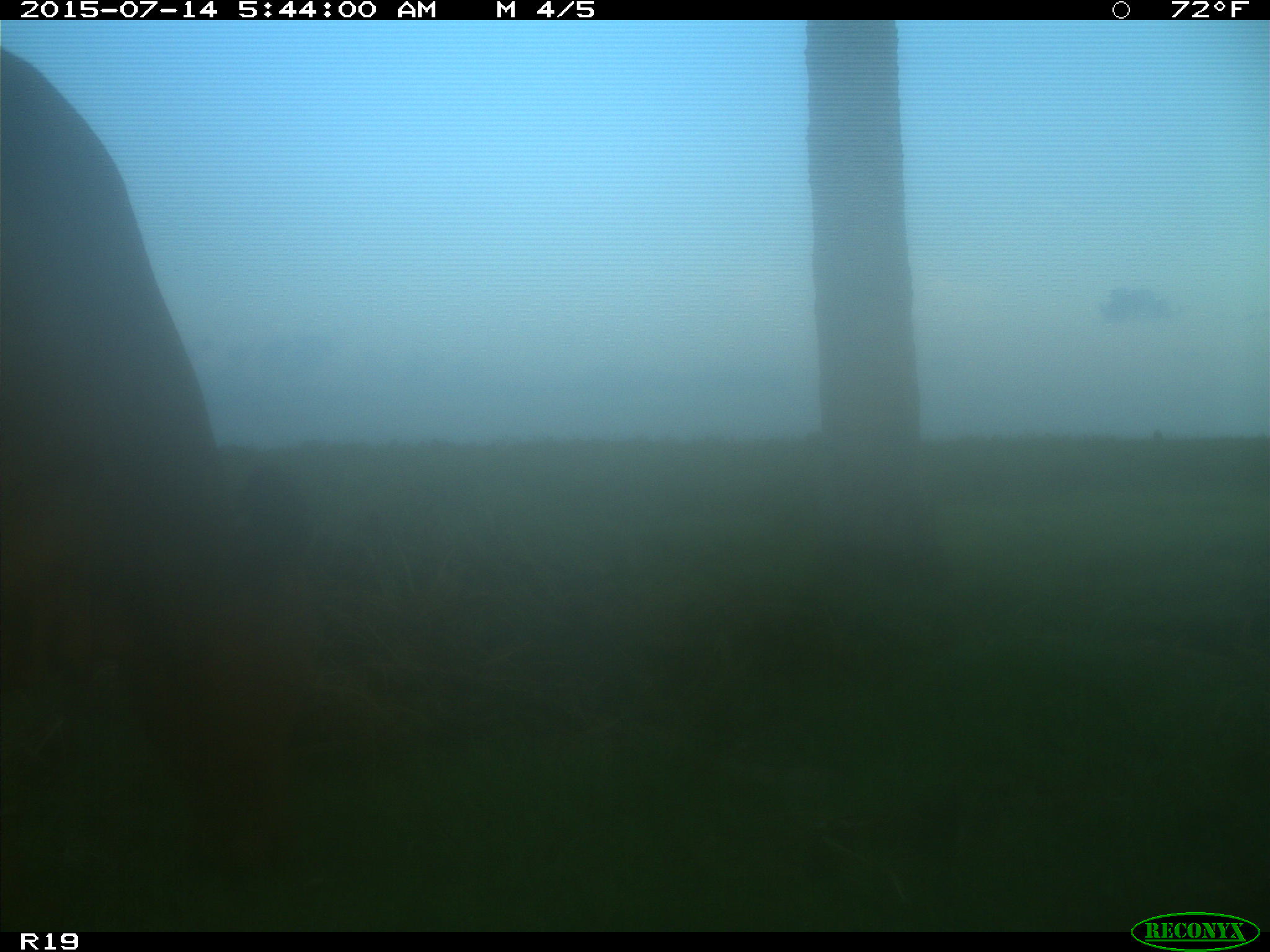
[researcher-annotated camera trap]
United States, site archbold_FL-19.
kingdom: Animalia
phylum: Chordata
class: Mammalia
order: Artiodactyla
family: Bovidae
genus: Bos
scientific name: Bos taurus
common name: domestic cow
Bos taurus (domestic cow).